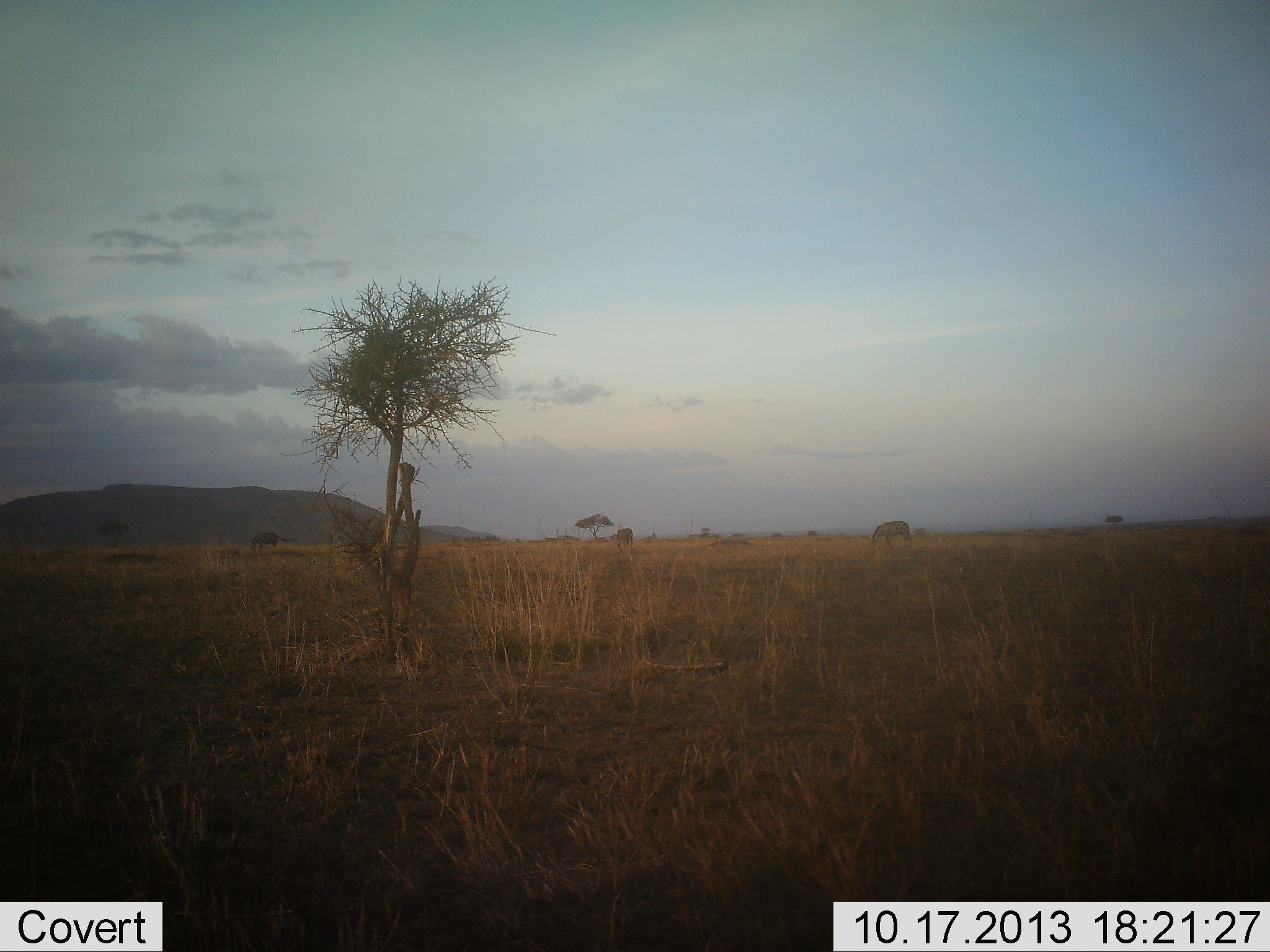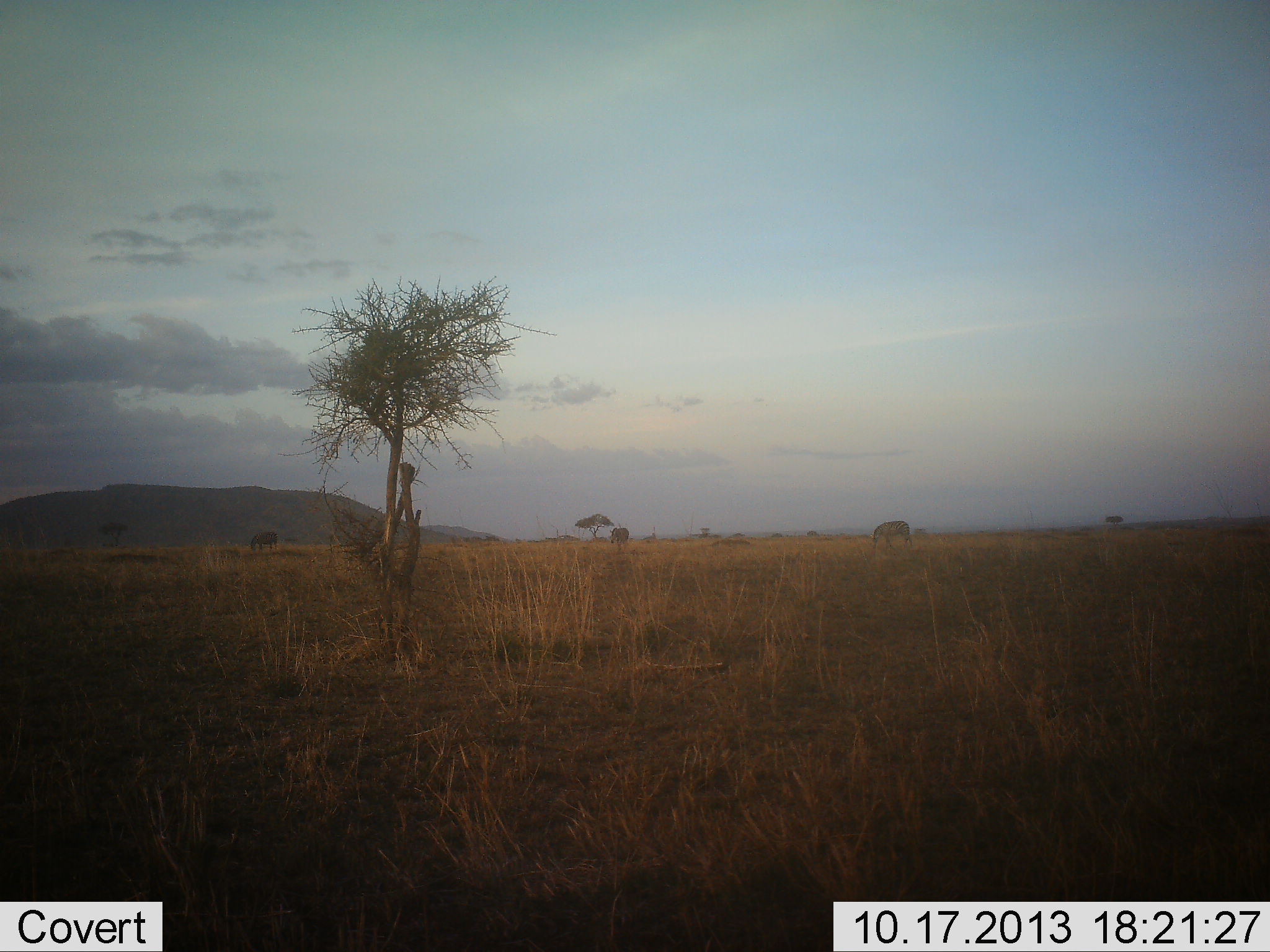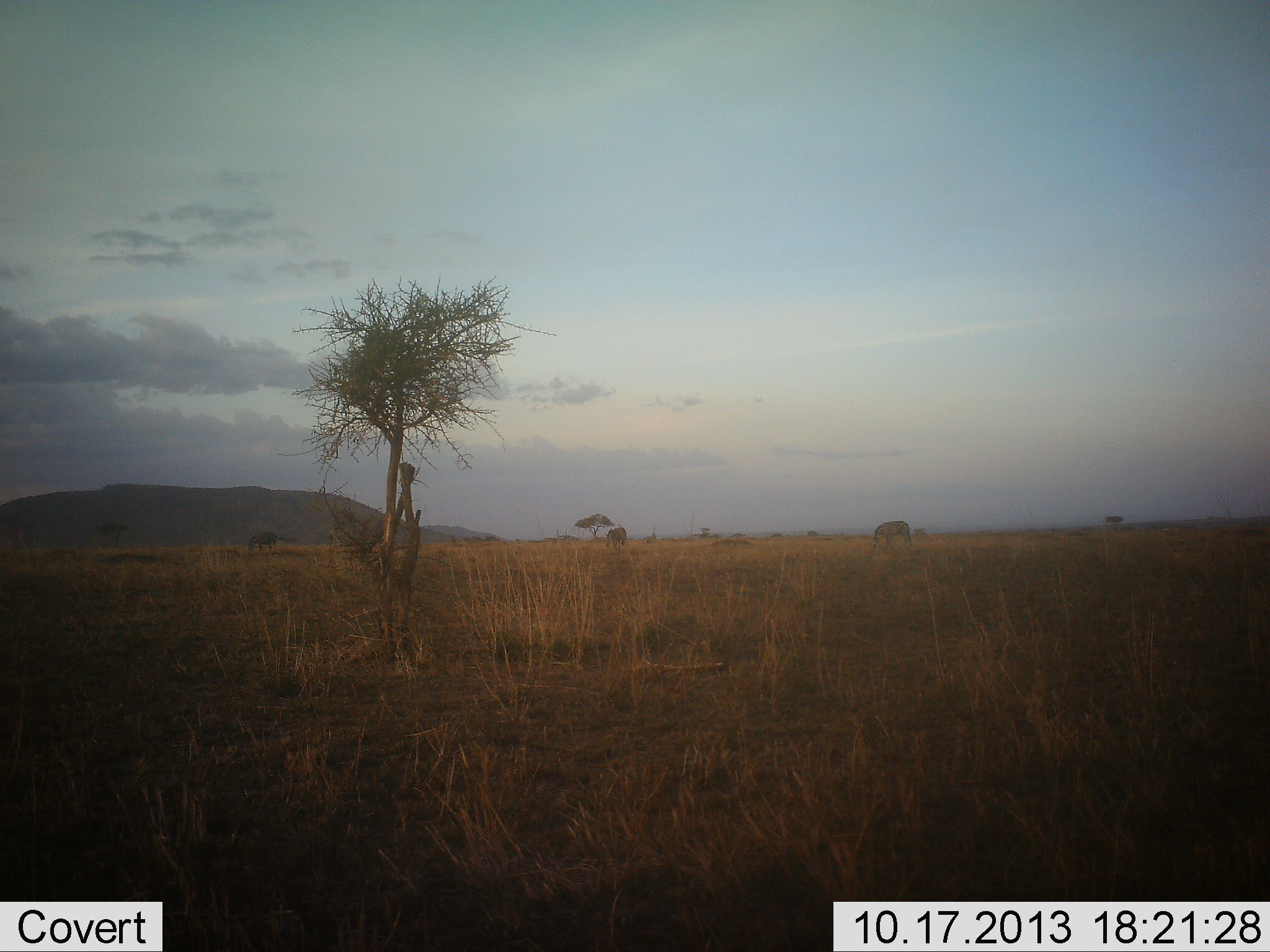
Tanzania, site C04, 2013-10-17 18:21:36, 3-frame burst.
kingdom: Animalia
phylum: Chordata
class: Mammalia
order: Perissodactyla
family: Equidae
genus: Equus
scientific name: Equus quagga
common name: plains zebra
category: zebra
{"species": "zebra (plains zebra) (Equus quagga)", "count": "3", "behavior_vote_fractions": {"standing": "29%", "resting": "0%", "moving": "71%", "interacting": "0%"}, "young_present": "0%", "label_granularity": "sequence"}